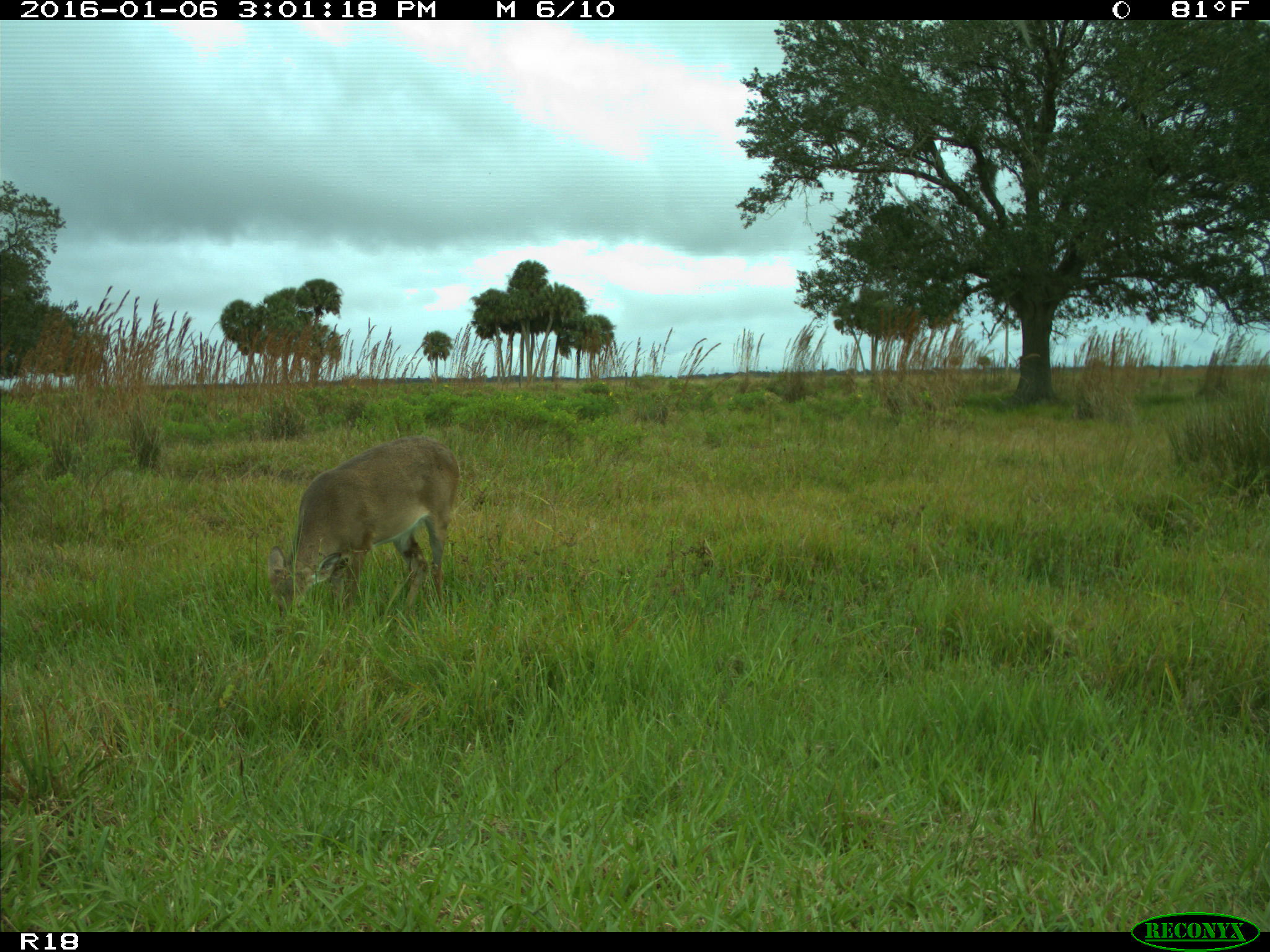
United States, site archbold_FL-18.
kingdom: Animalia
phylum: Chordata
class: Mammalia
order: Artiodactyla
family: Cervidae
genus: Odocoileus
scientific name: Odocoileus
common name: deer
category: unidentified deer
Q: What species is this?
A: Unidentified deer (deer) (Odocoileus).